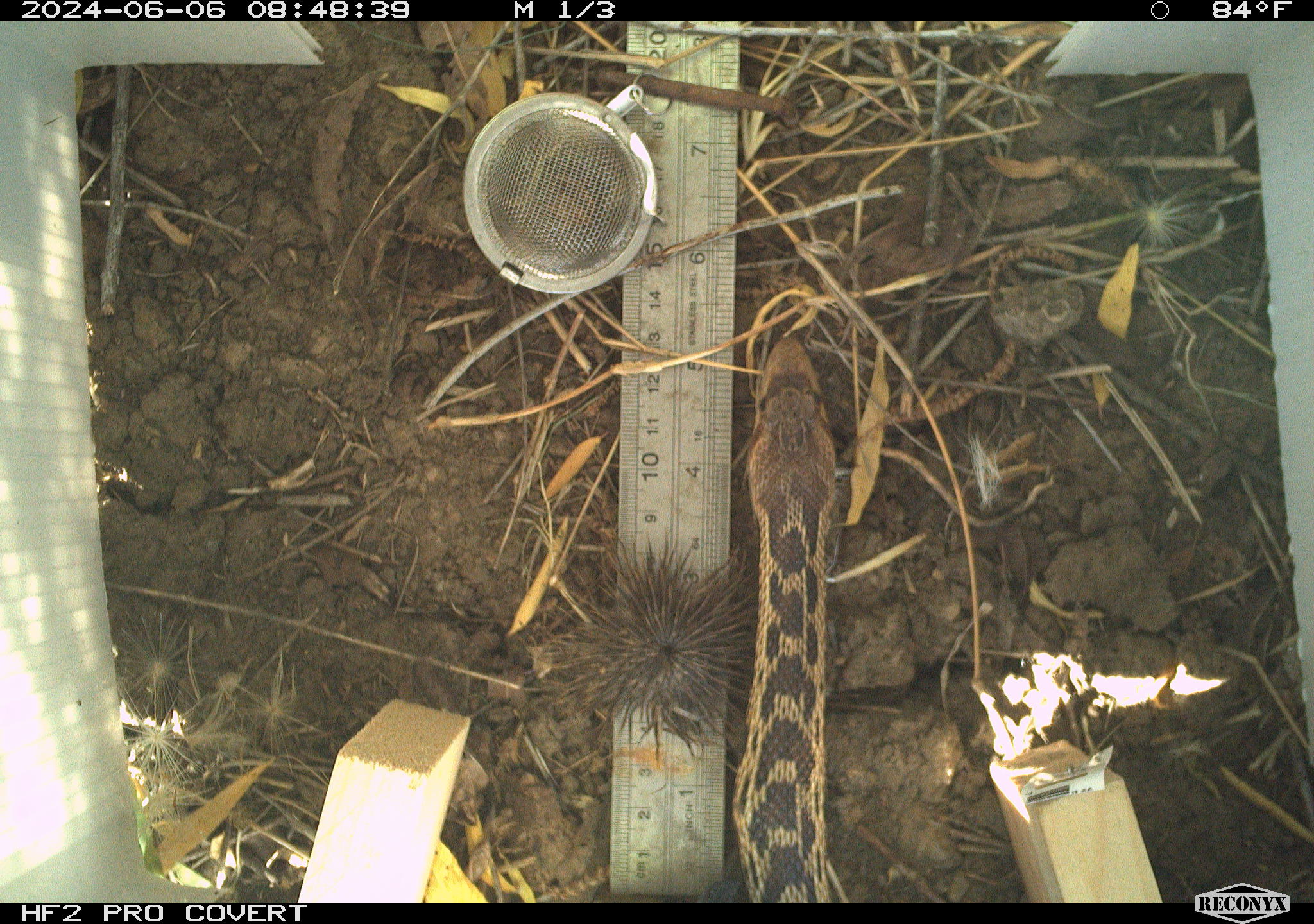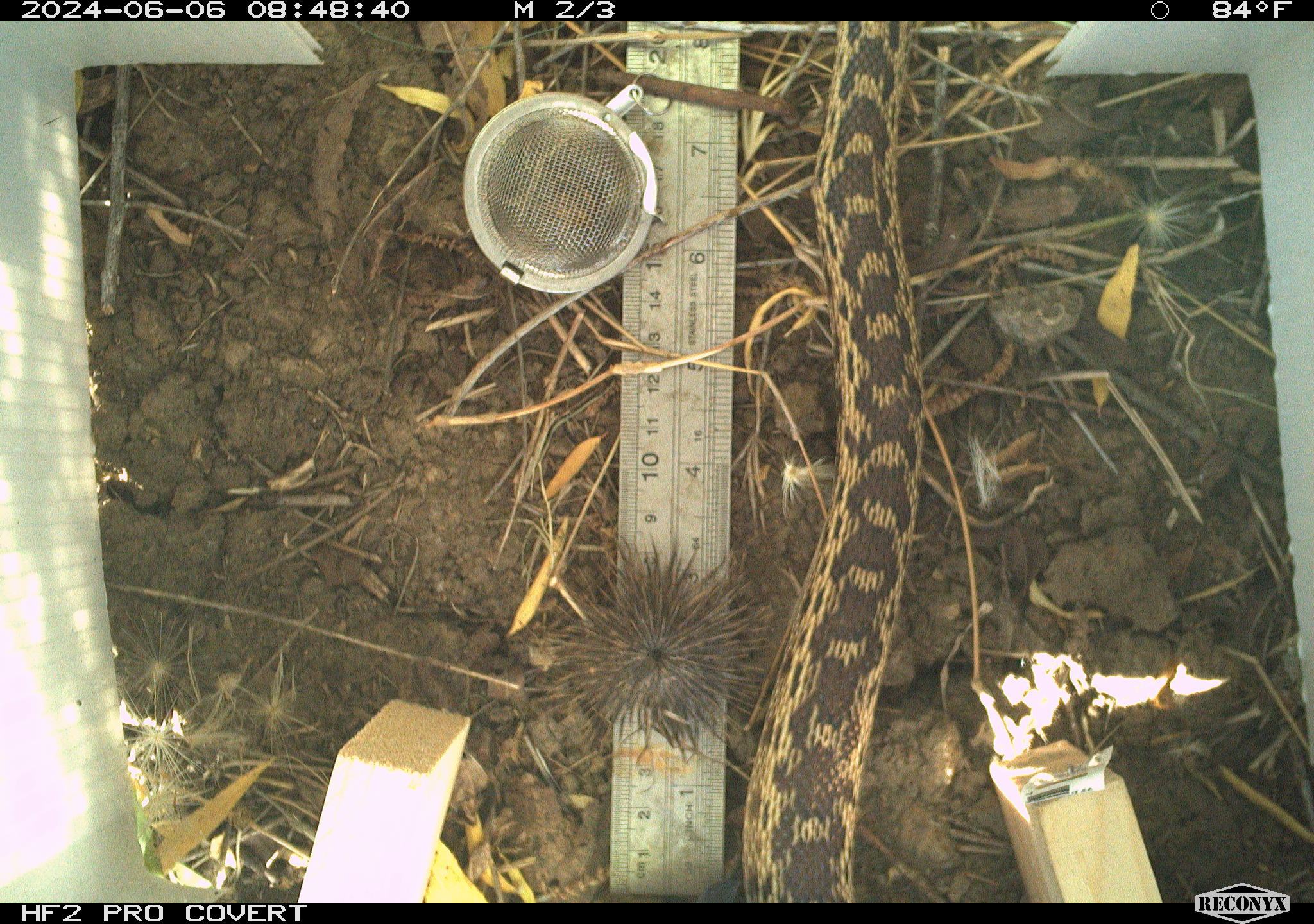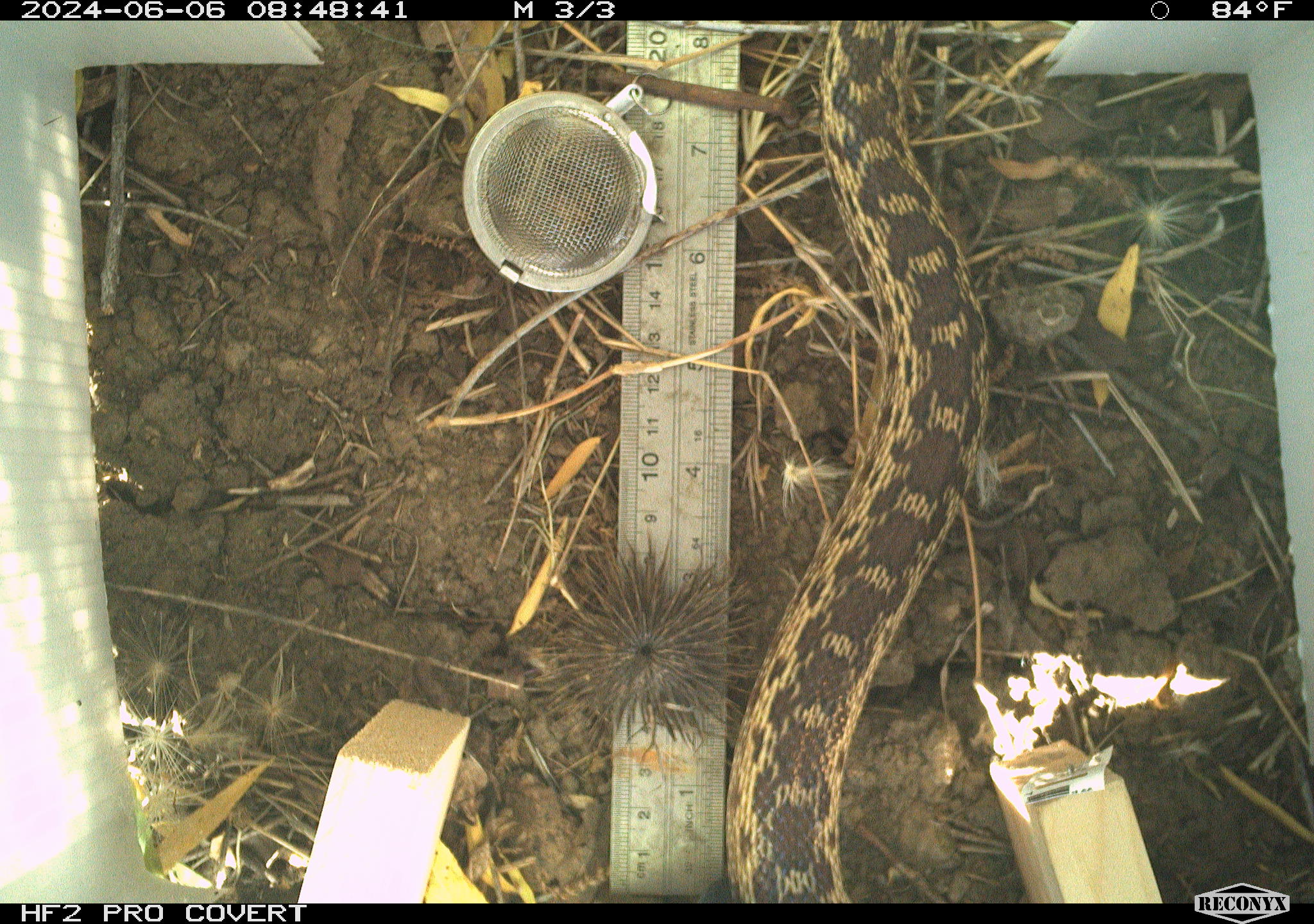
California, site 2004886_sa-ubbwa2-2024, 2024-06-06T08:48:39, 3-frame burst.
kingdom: Animalia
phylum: Chordata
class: Reptilia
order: Squamata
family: Colubridae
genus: Pituophis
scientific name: Pituophis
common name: bullsnakes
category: pituophis species